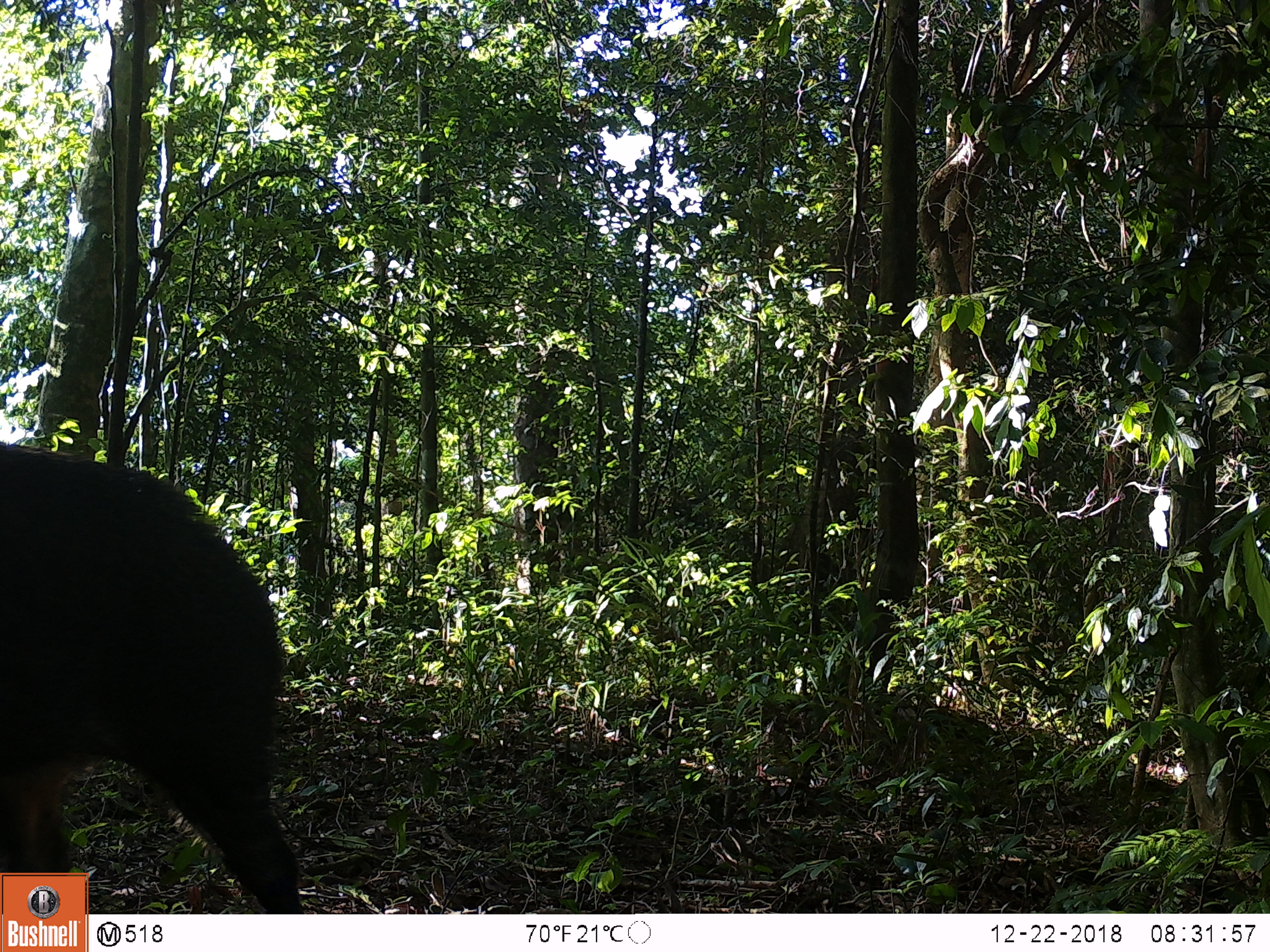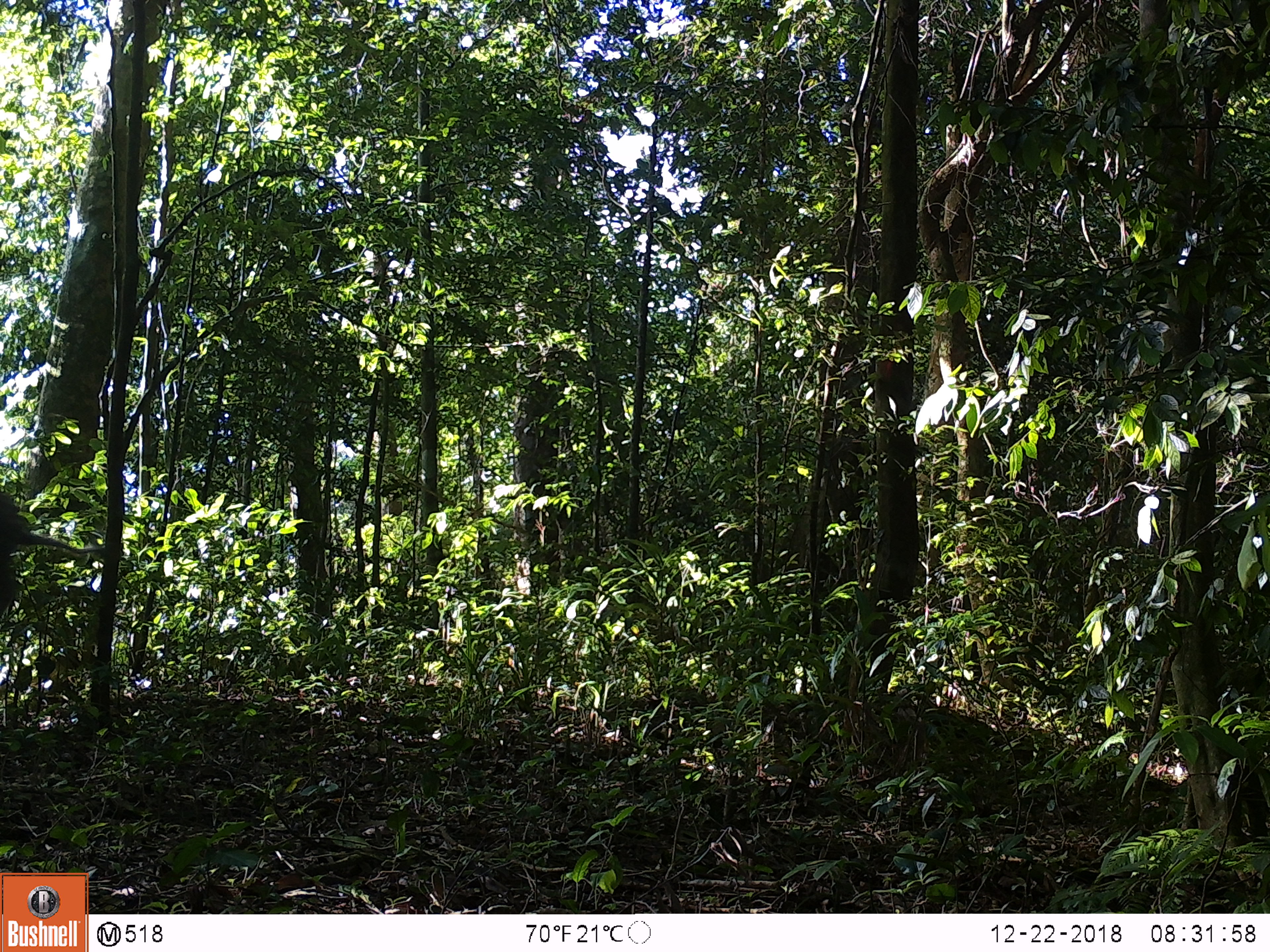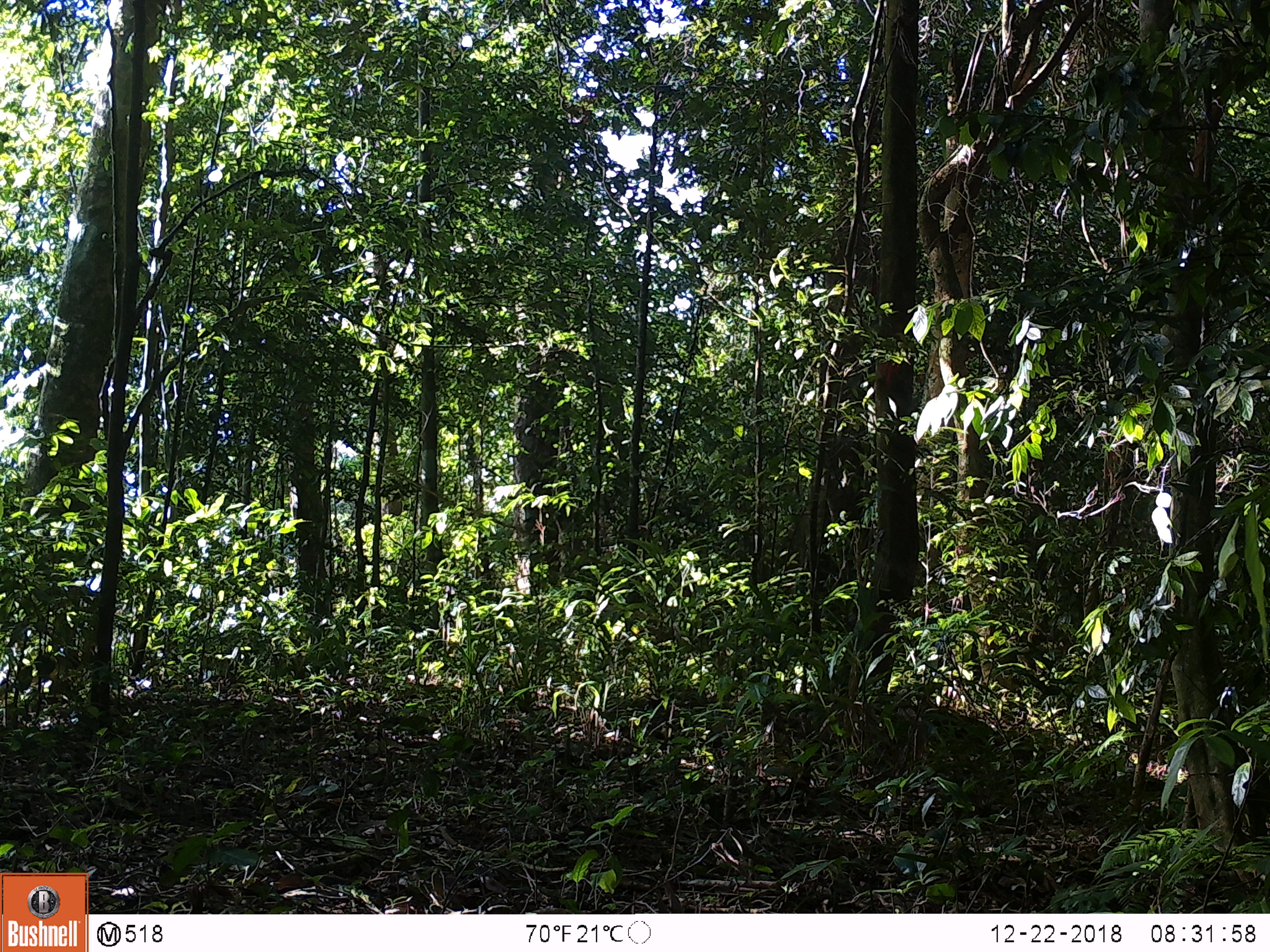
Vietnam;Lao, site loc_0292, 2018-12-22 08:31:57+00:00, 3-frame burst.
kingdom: Animalia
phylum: Chordata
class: Mammalia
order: Artiodactyla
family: Suidae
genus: Sus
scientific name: Sus scrofa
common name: eurasian wild pig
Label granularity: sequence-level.